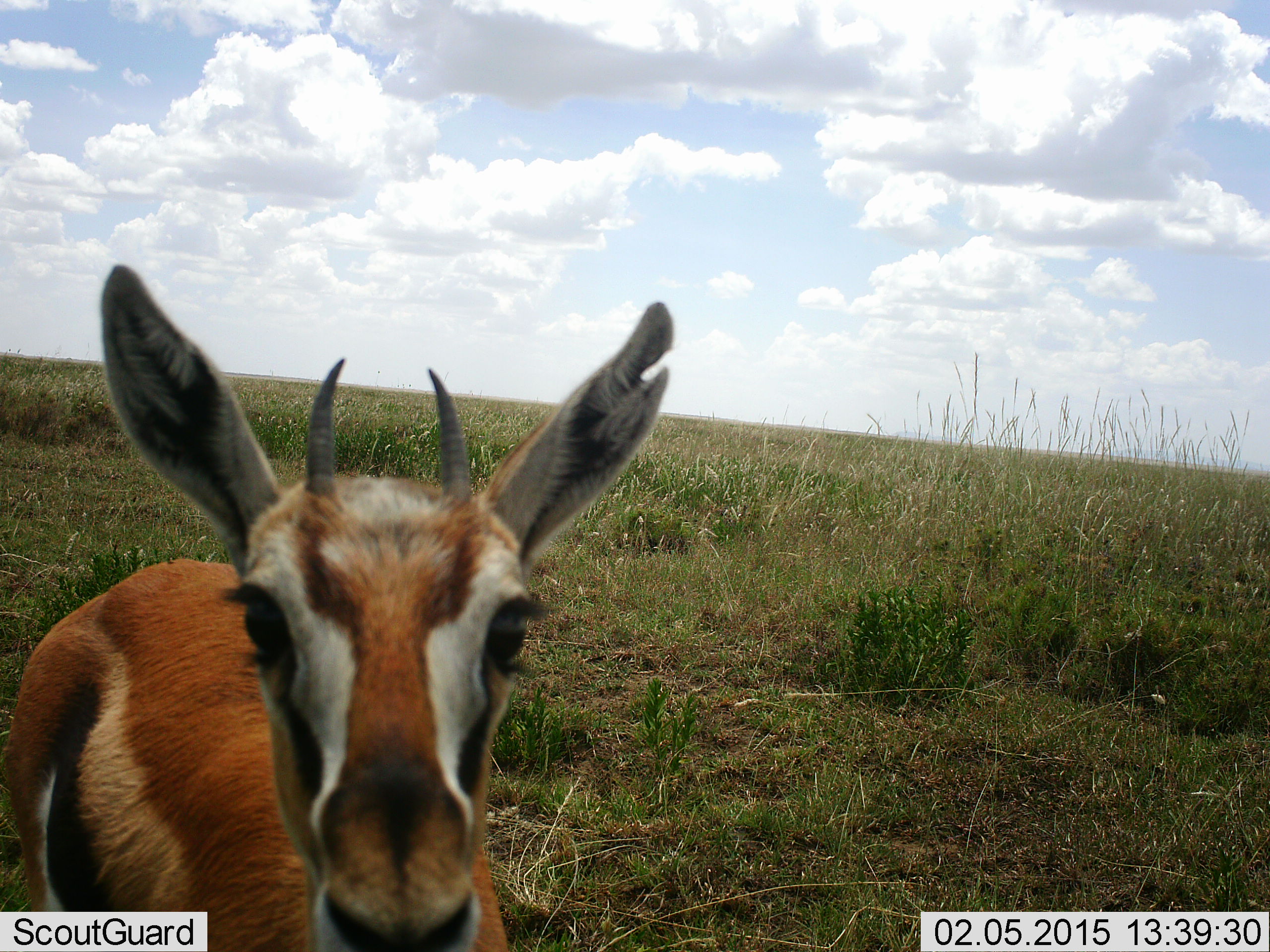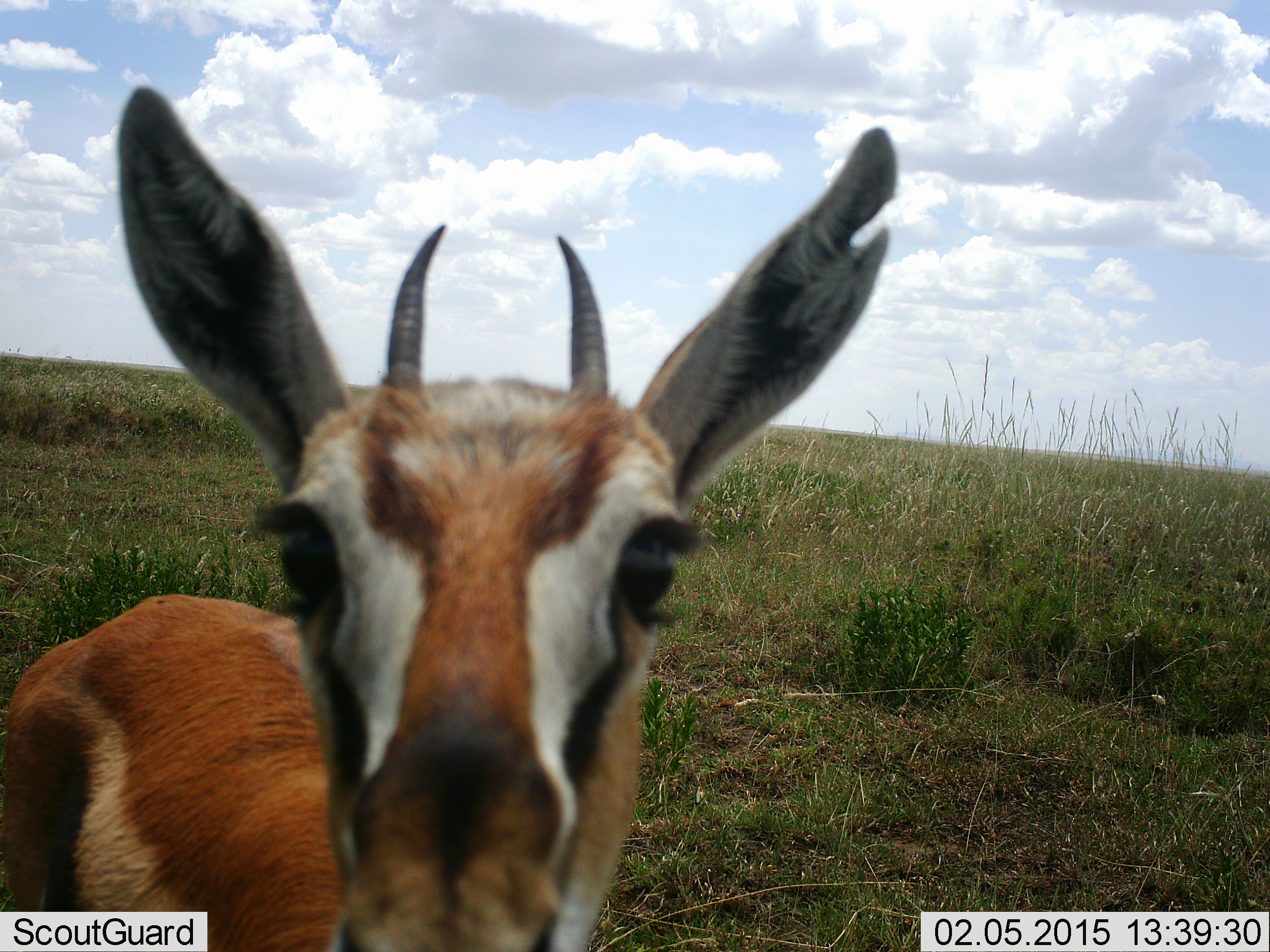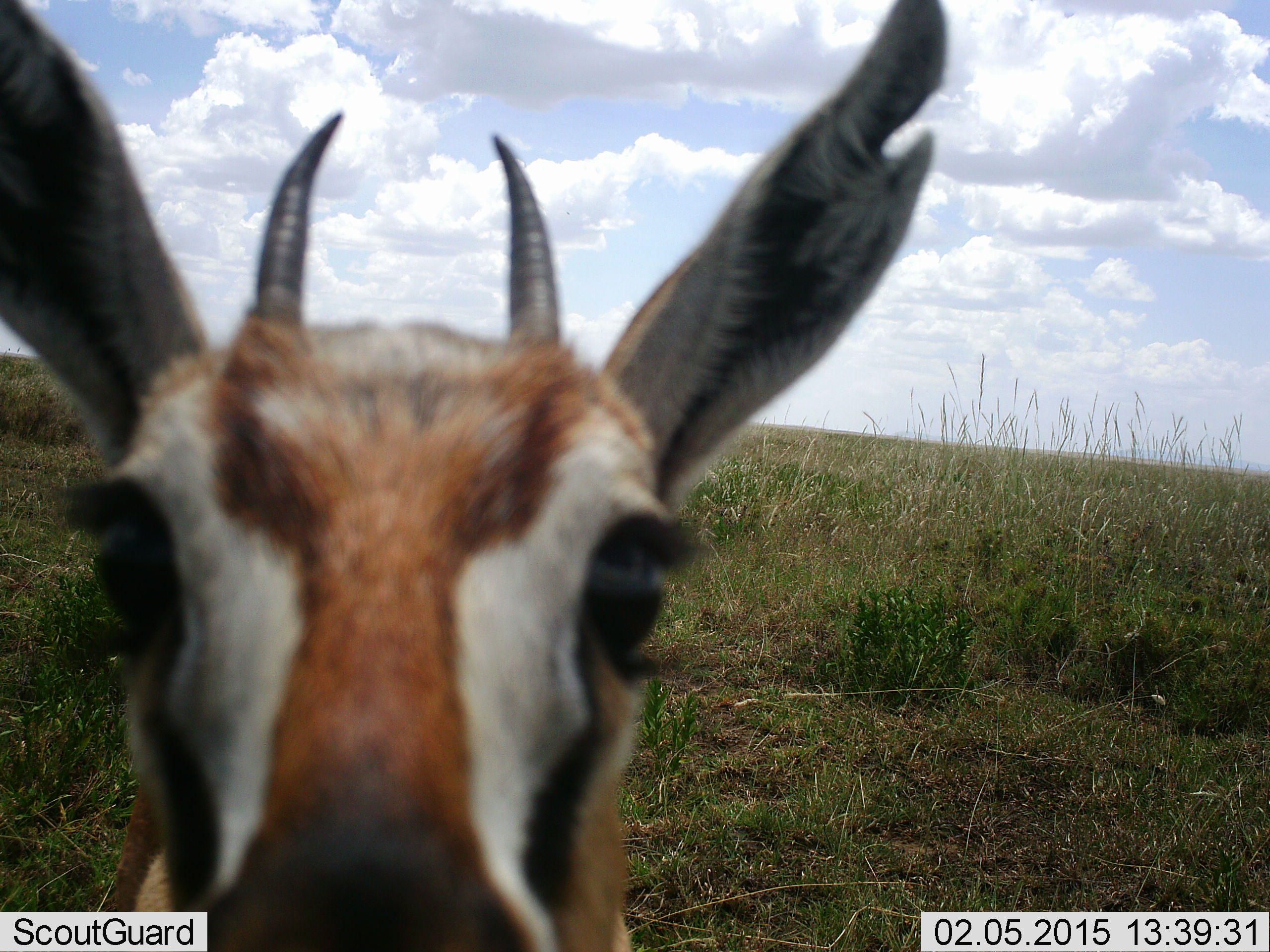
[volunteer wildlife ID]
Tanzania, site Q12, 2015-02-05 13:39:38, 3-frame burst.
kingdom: Animalia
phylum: Chordata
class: Mammalia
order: Artiodactyla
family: Bovidae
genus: Eudorcas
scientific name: Eudorcas thomsonii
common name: thomson's gazelle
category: gazellethomsons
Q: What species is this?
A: Gazellethomsons (thomson's gazelle) (Eudorcas thomsonii).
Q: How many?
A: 1.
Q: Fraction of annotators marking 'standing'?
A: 30%.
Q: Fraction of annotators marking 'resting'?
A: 0%.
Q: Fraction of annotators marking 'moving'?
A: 50%.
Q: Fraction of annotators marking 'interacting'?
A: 30%.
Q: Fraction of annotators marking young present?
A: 0%.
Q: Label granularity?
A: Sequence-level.